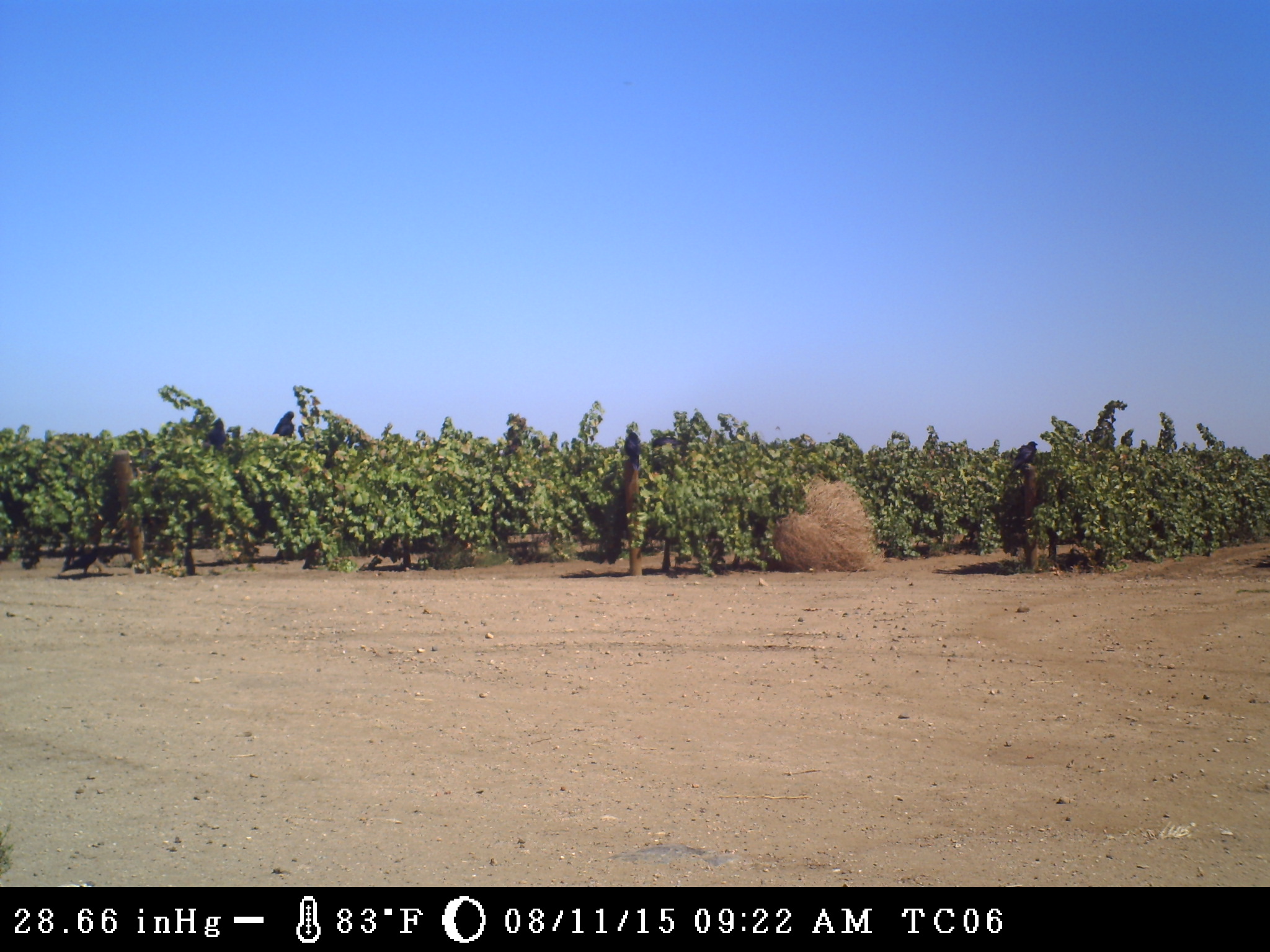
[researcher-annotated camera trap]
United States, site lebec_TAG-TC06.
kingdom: Animalia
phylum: Chordata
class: Aves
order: Passeriformes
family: Corvidae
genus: Corvus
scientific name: Corvus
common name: crows and ravens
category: unidentified corvus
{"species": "unidentified corvus (crows and ravens) (Corvus)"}